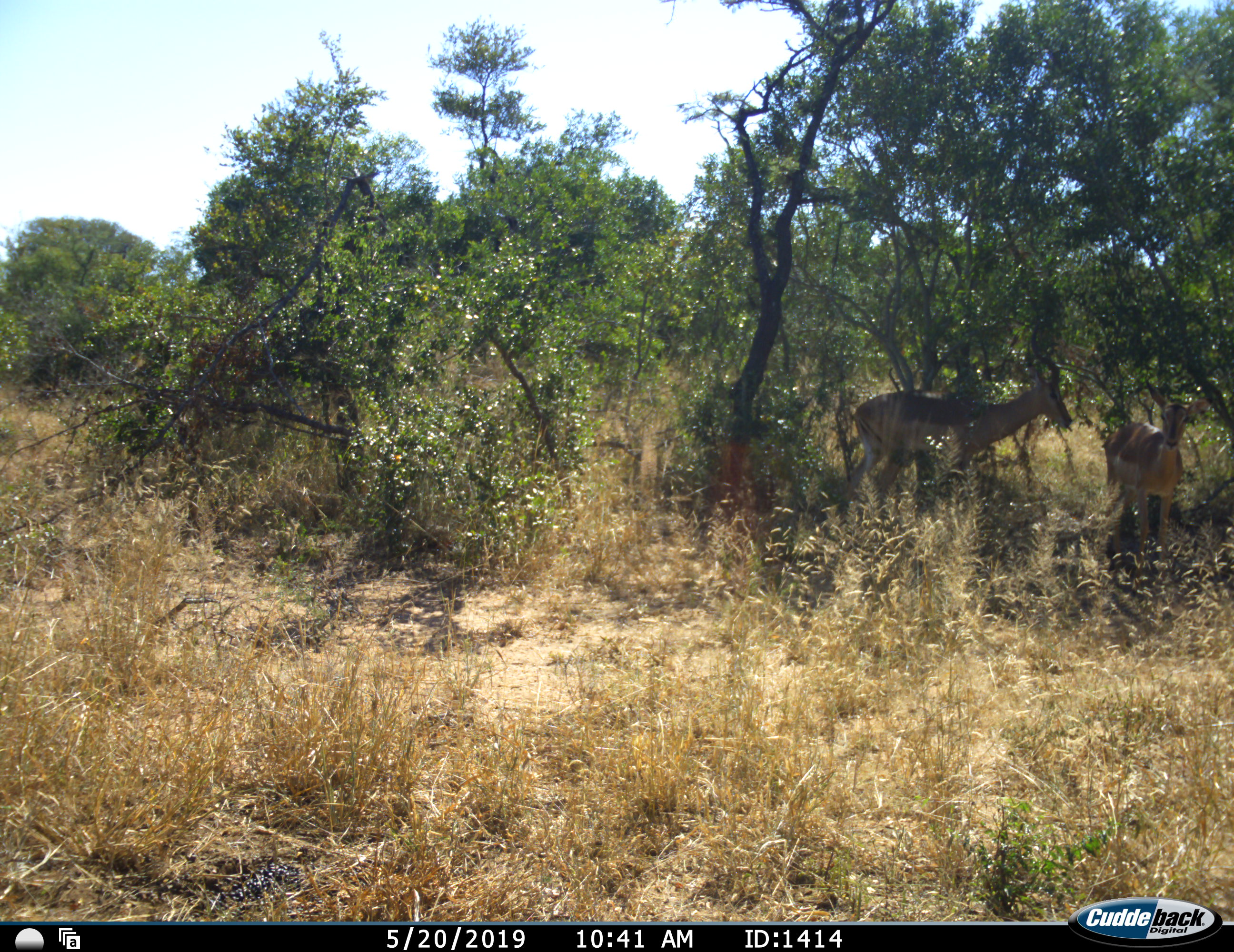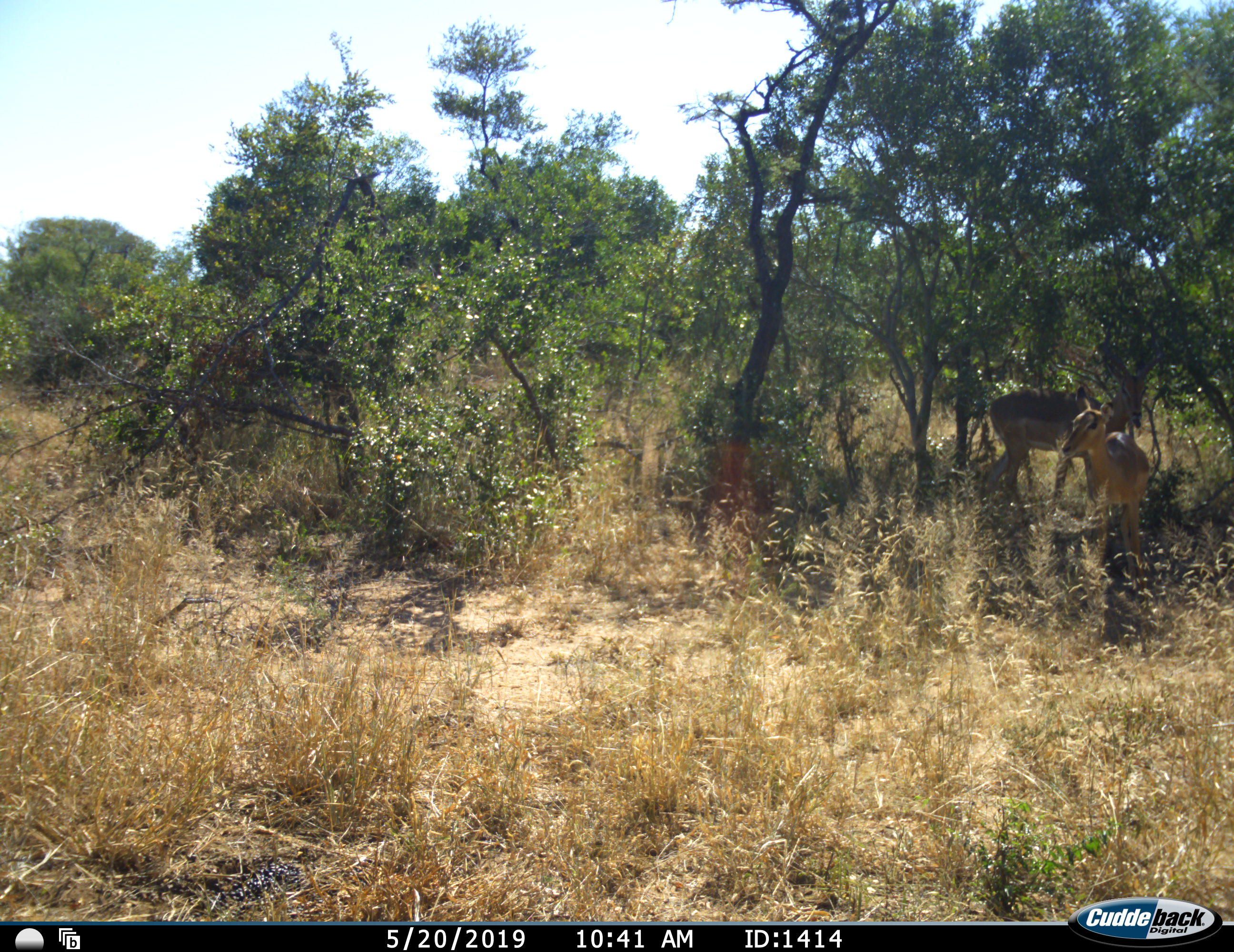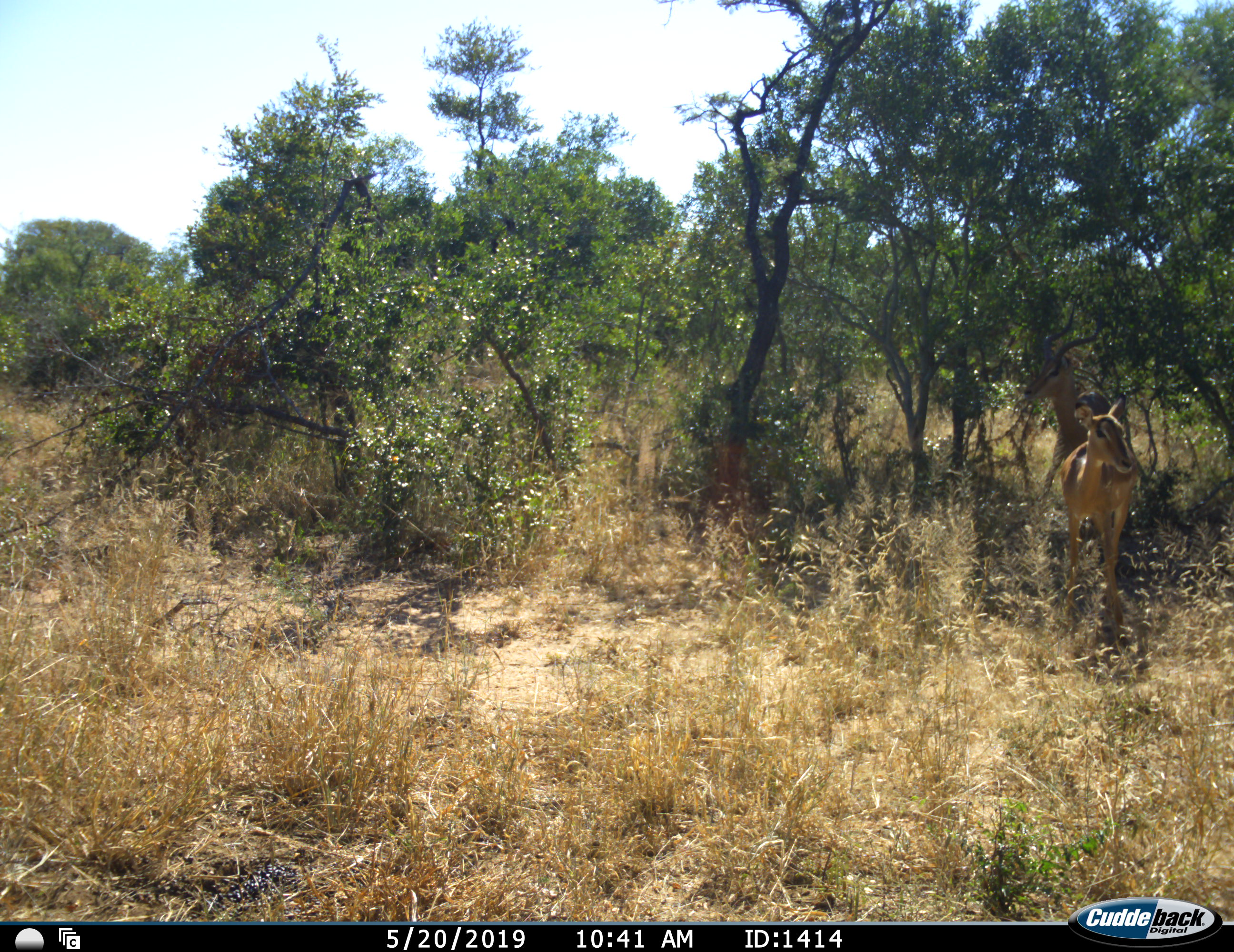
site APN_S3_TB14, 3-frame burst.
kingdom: Animalia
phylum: Chordata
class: Mammalia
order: Artiodactyla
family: Bovidae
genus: Aepyceros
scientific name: Aepyceros melampus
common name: impala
Impala (Aepyceros melampus), count 2. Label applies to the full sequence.